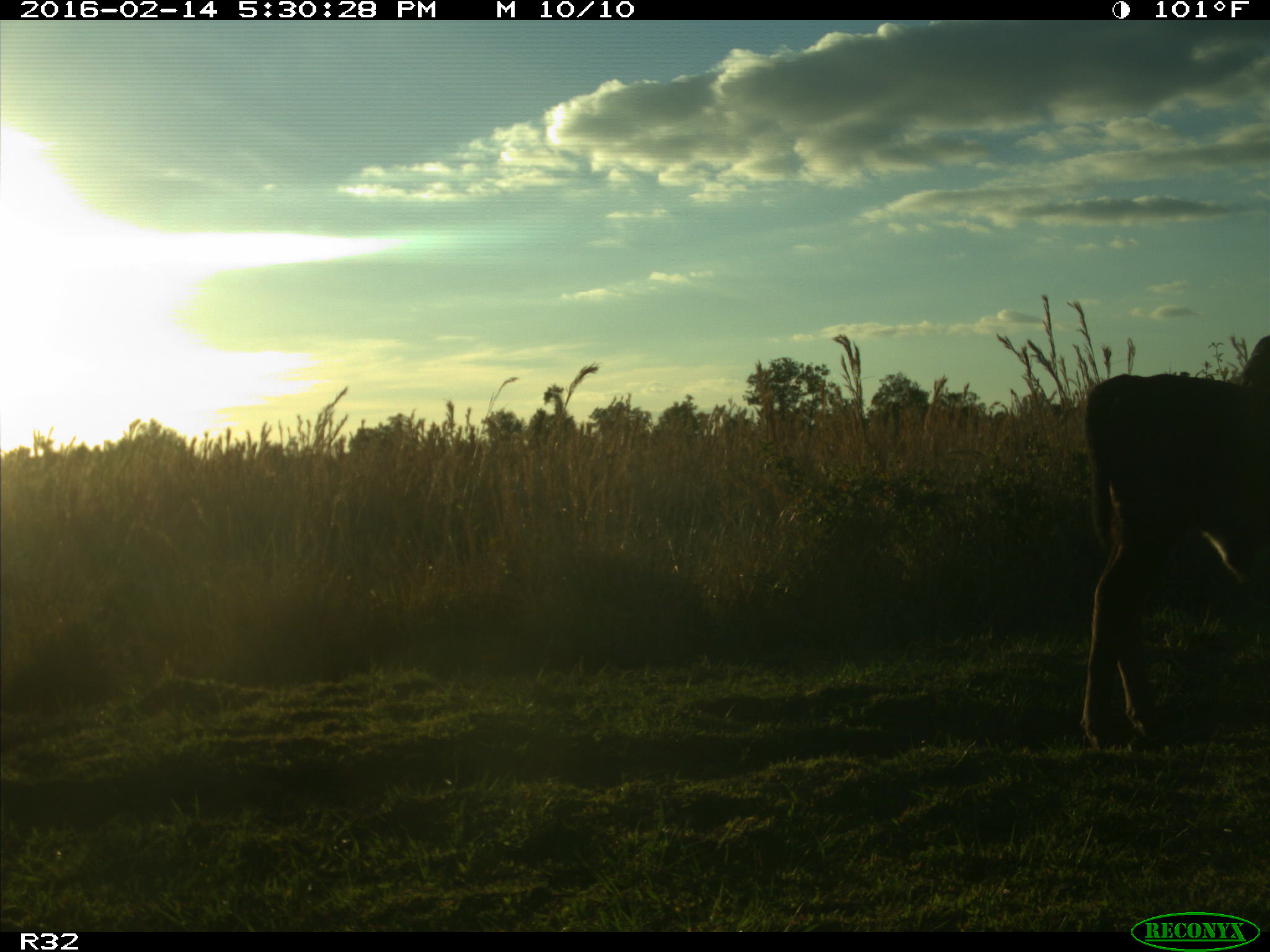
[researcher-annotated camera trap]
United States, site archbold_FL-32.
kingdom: Animalia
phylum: Chordata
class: Mammalia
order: Artiodactyla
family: Bovidae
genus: Bos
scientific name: Bos taurus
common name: domestic cow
Bos taurus (domestic cow).